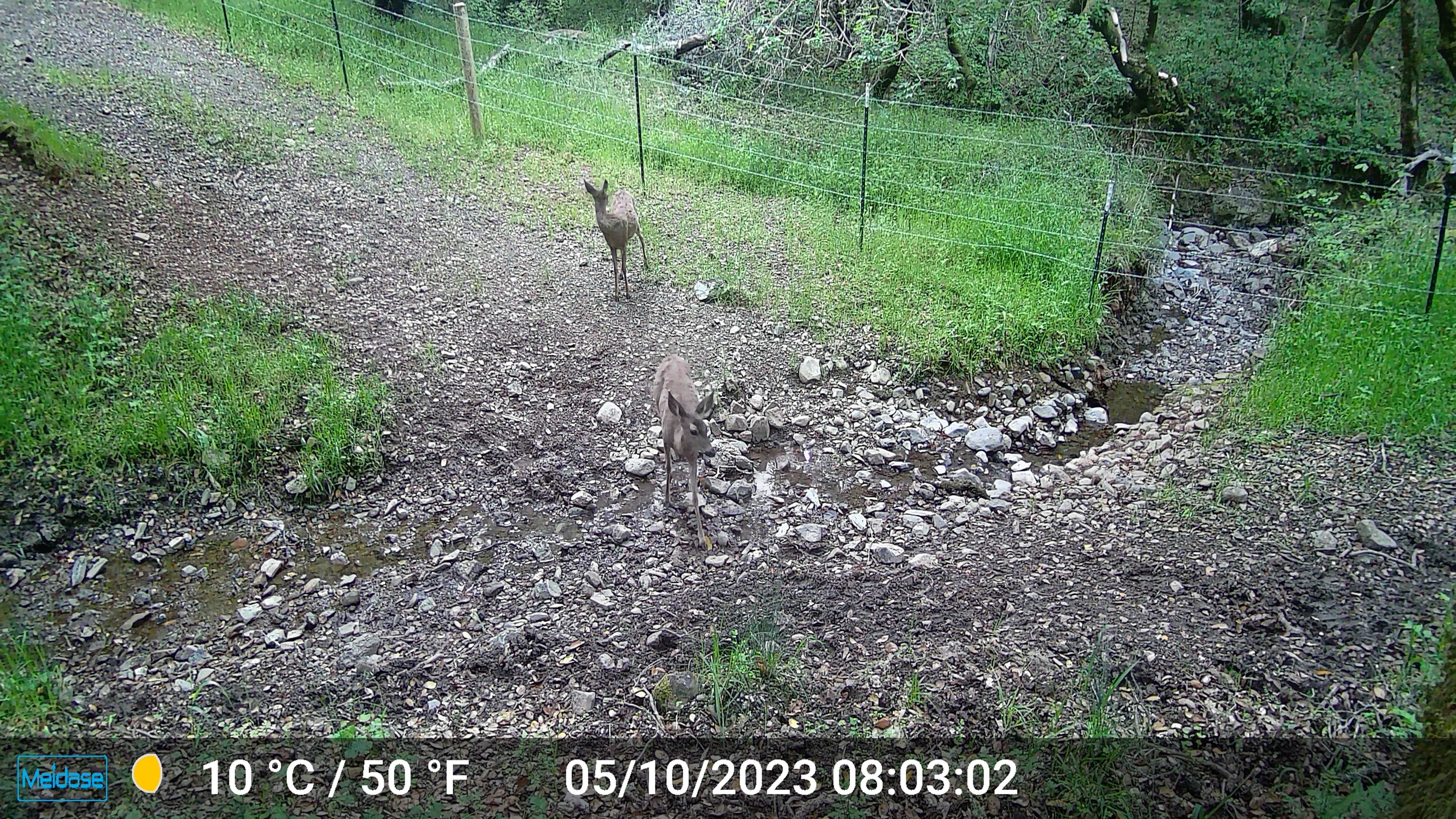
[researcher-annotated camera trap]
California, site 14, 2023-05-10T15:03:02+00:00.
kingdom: Animalia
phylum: Chordata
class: Mammalia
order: Artiodactyla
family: Cervidae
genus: Odocoileus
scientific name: Odocoileus hemionus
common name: mule deer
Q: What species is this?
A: Mule deer (Odocoileus hemionus).